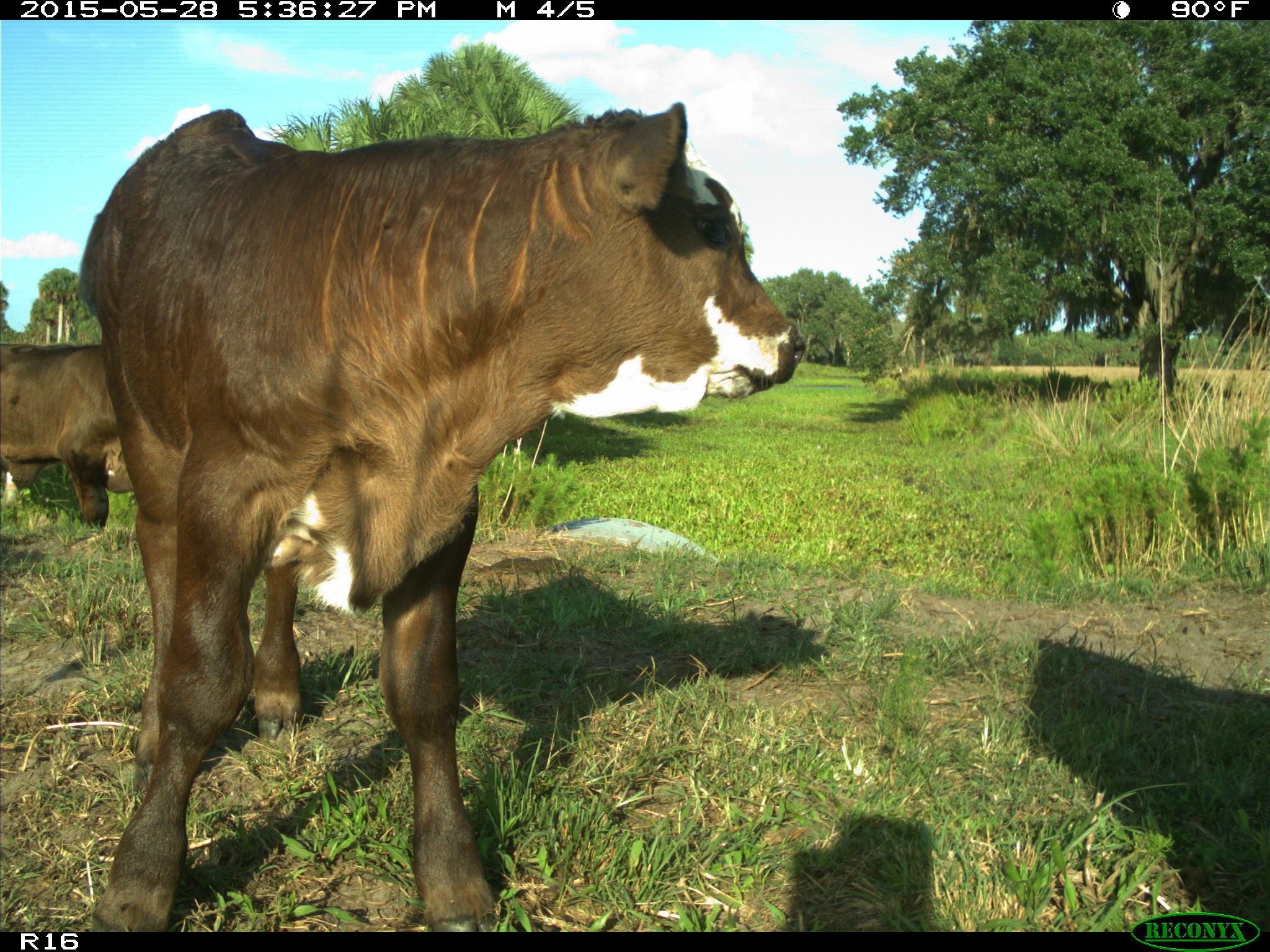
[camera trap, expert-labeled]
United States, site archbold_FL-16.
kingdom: Animalia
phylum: Chordata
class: Mammalia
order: Artiodactyla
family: Bovidae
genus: Bos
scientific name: Bos taurus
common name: domestic cow